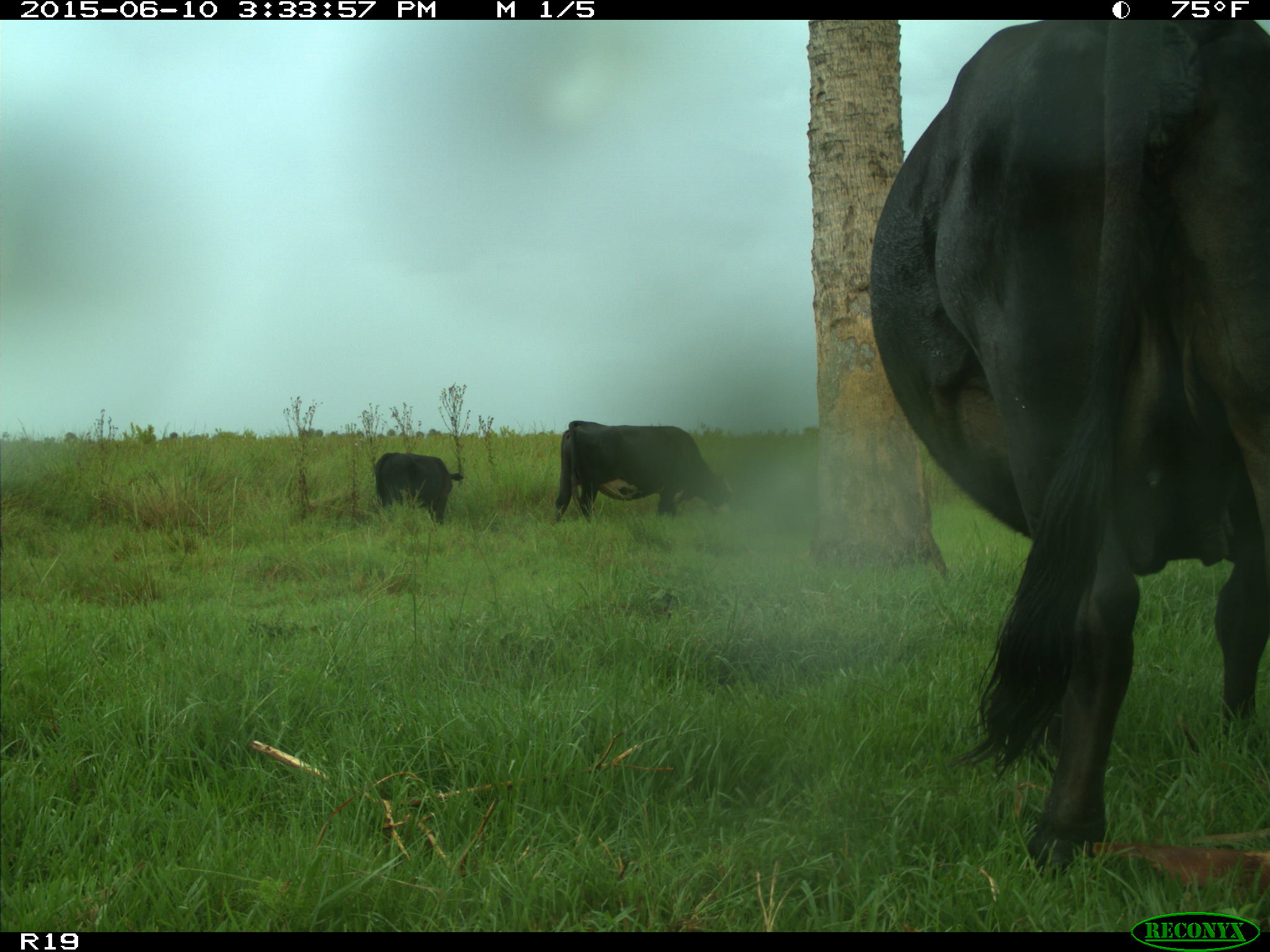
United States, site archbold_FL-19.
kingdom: Animalia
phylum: Chordata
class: Mammalia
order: Artiodactyla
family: Bovidae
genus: Bos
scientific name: Bos taurus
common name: domestic cow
Bos taurus (domestic cow).